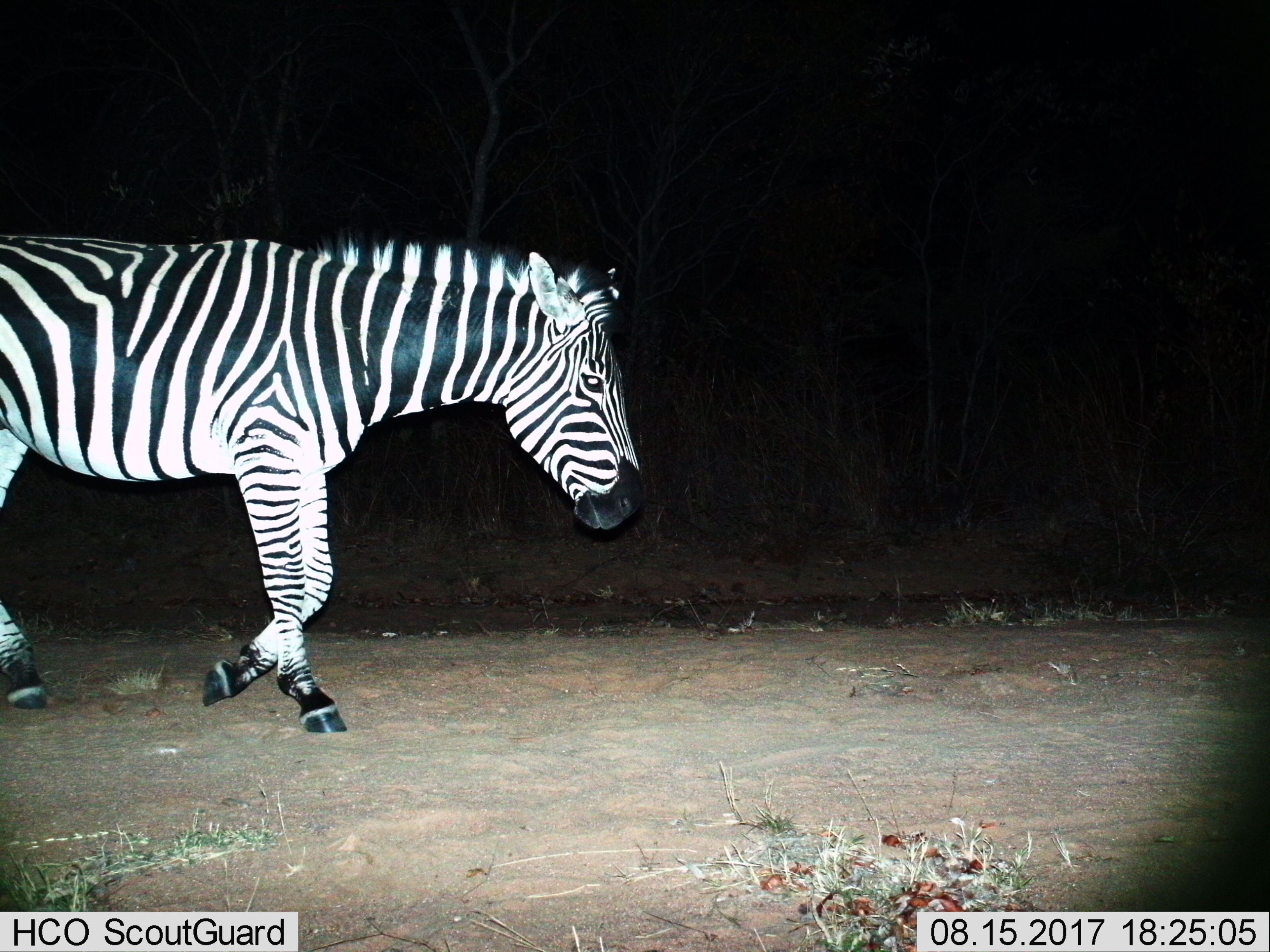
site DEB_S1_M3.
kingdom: Animalia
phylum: Chordata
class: Mammalia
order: Perissodactyla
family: Equidae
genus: Equus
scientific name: Equus quagga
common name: plains zebra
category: zebraplains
Zebraplains (plains zebra) (Equus quagga), count 1. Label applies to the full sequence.